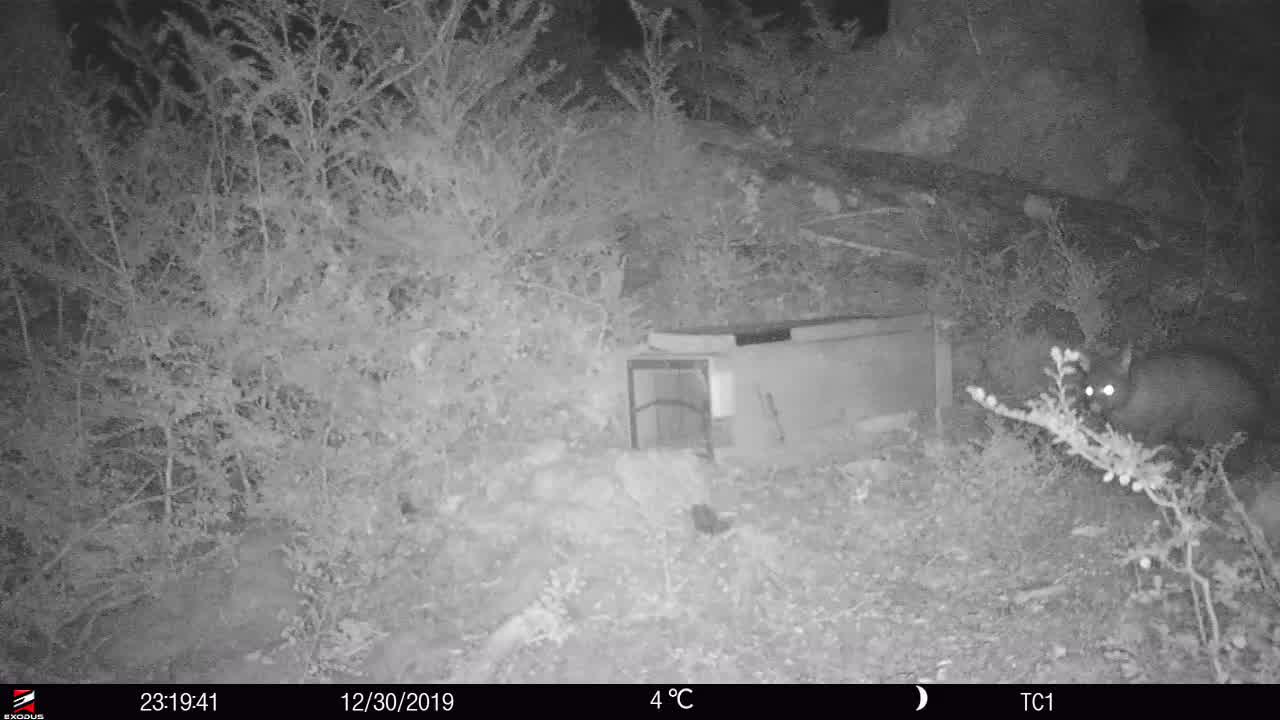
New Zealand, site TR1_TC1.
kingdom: Animalia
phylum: Chordata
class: Mammalia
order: Diprotodontia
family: Phalangeridae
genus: Trichosurus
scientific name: Trichosurus vulpecula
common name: common brushtail possum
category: possum